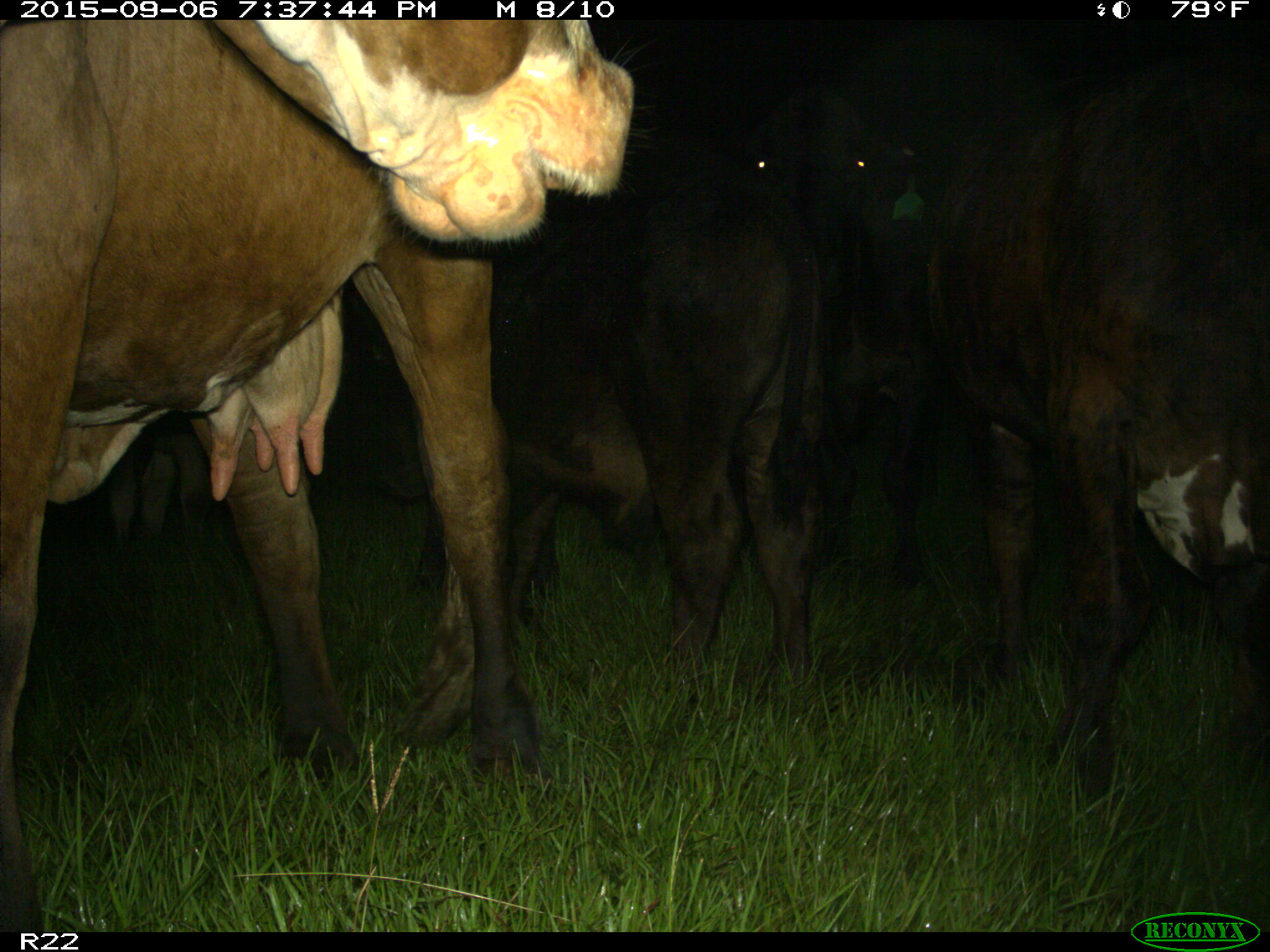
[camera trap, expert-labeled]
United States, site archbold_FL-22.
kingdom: Animalia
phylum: Chordata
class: Mammalia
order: Artiodactyla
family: Bovidae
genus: Bos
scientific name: Bos taurus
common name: domestic cow